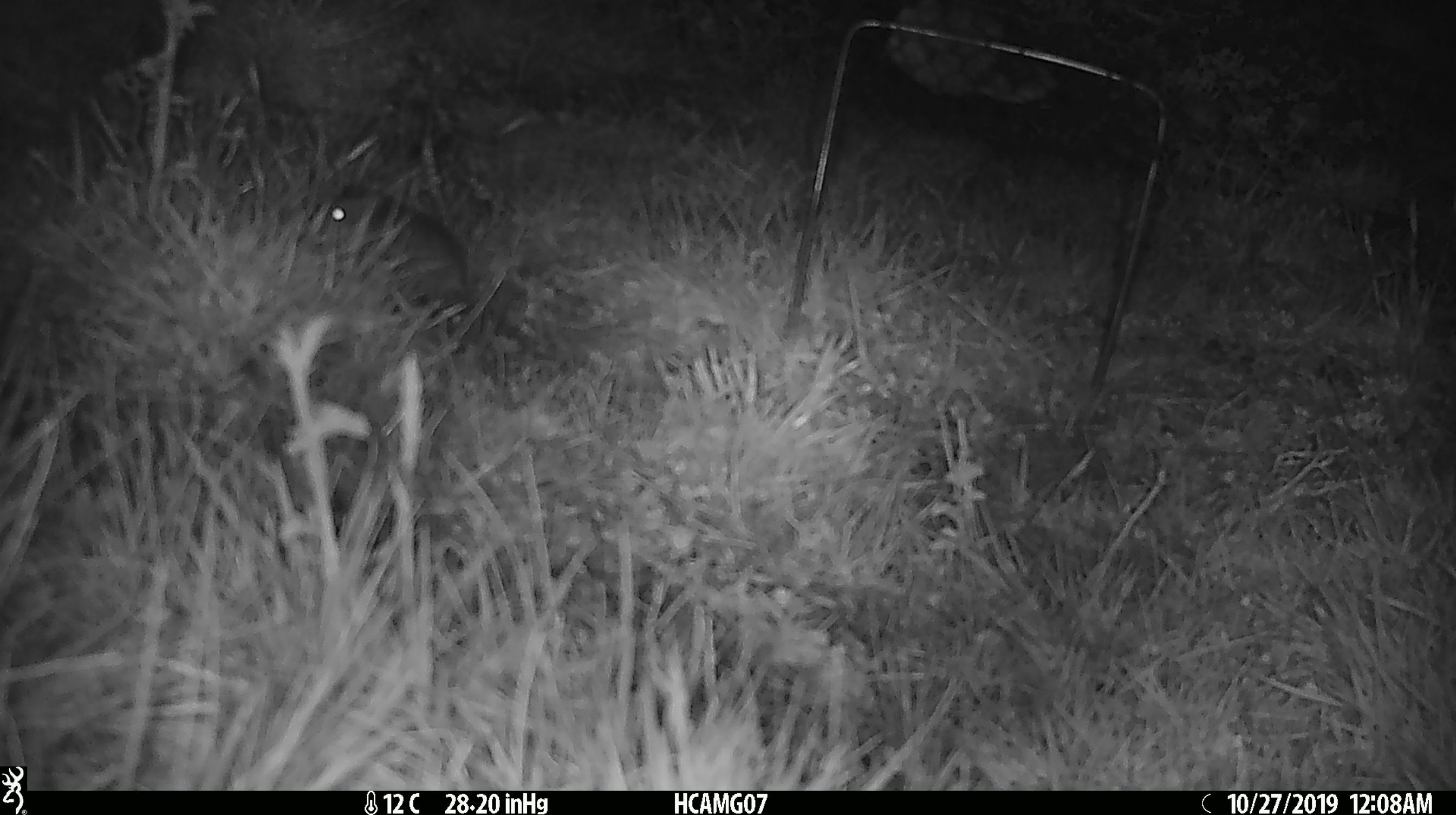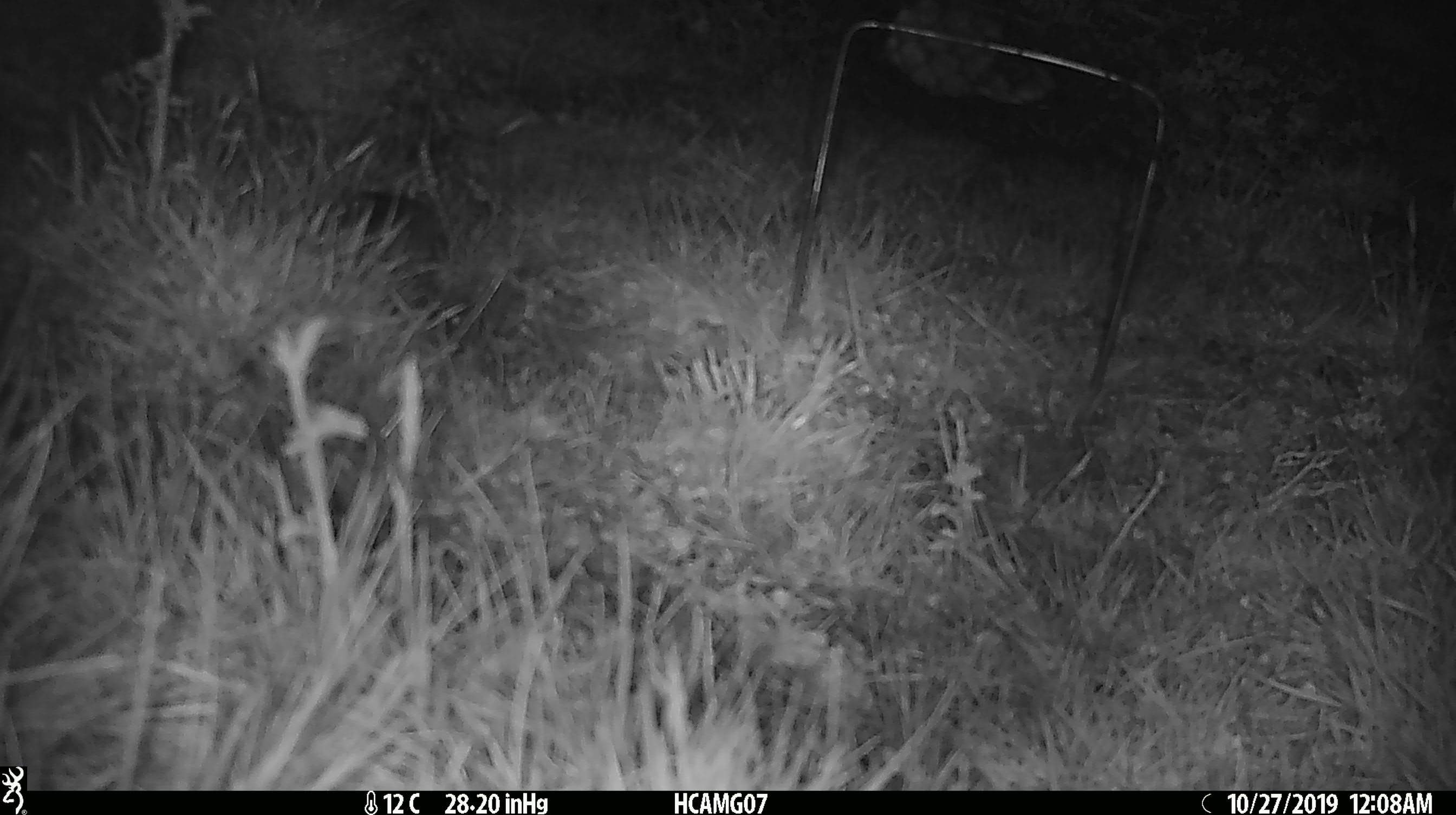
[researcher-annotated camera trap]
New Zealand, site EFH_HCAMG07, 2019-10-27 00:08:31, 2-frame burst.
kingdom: Animalia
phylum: Chordata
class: Mammalia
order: Rodentia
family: Muridae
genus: Mus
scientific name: Mus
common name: mouse